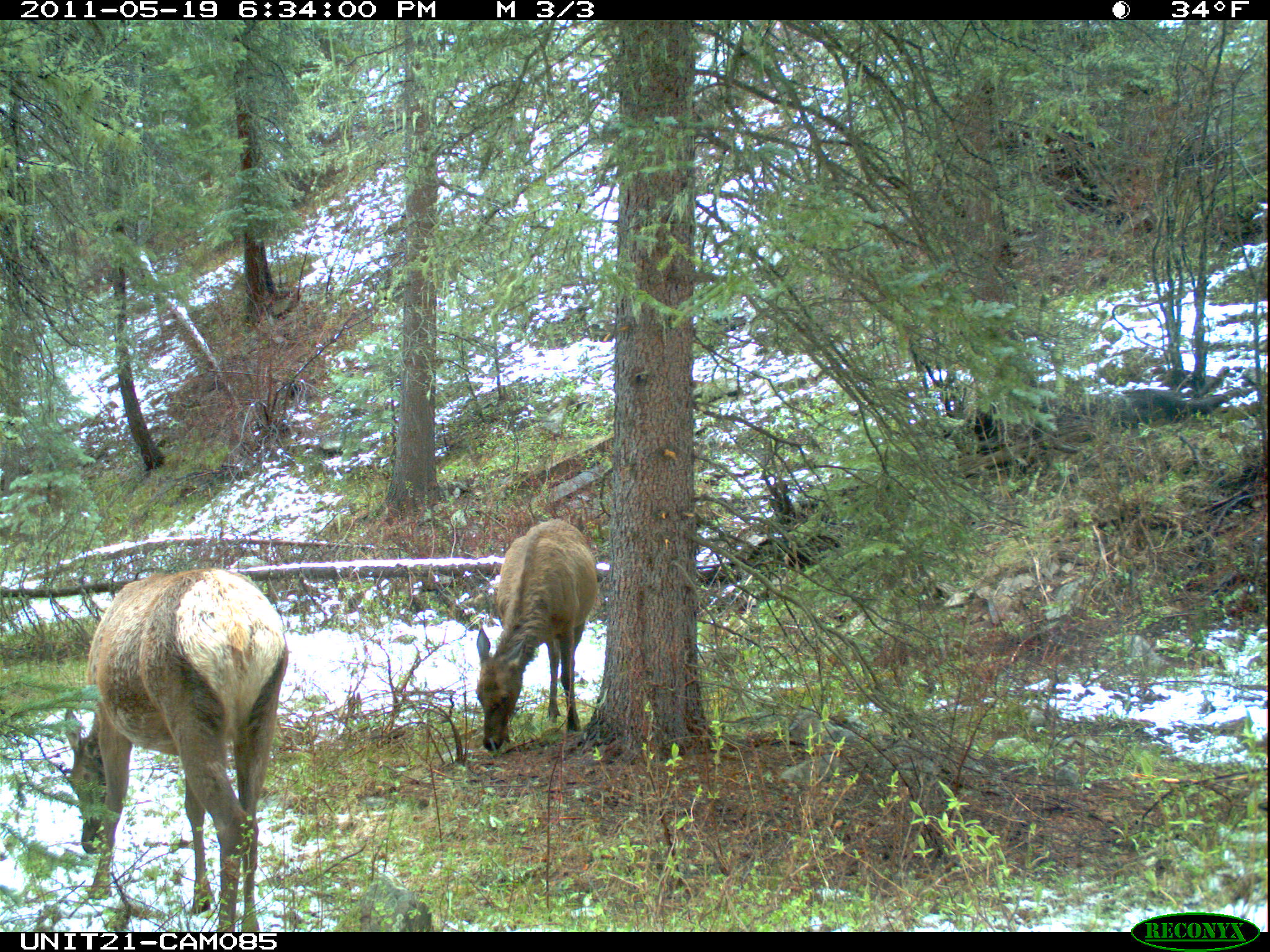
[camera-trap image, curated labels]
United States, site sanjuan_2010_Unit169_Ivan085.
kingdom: Animalia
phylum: Chordata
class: Mammalia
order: Artiodactyla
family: Cervidae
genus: Cervus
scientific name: Cervus elaphus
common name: red deer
Cervus elaphus (red deer).